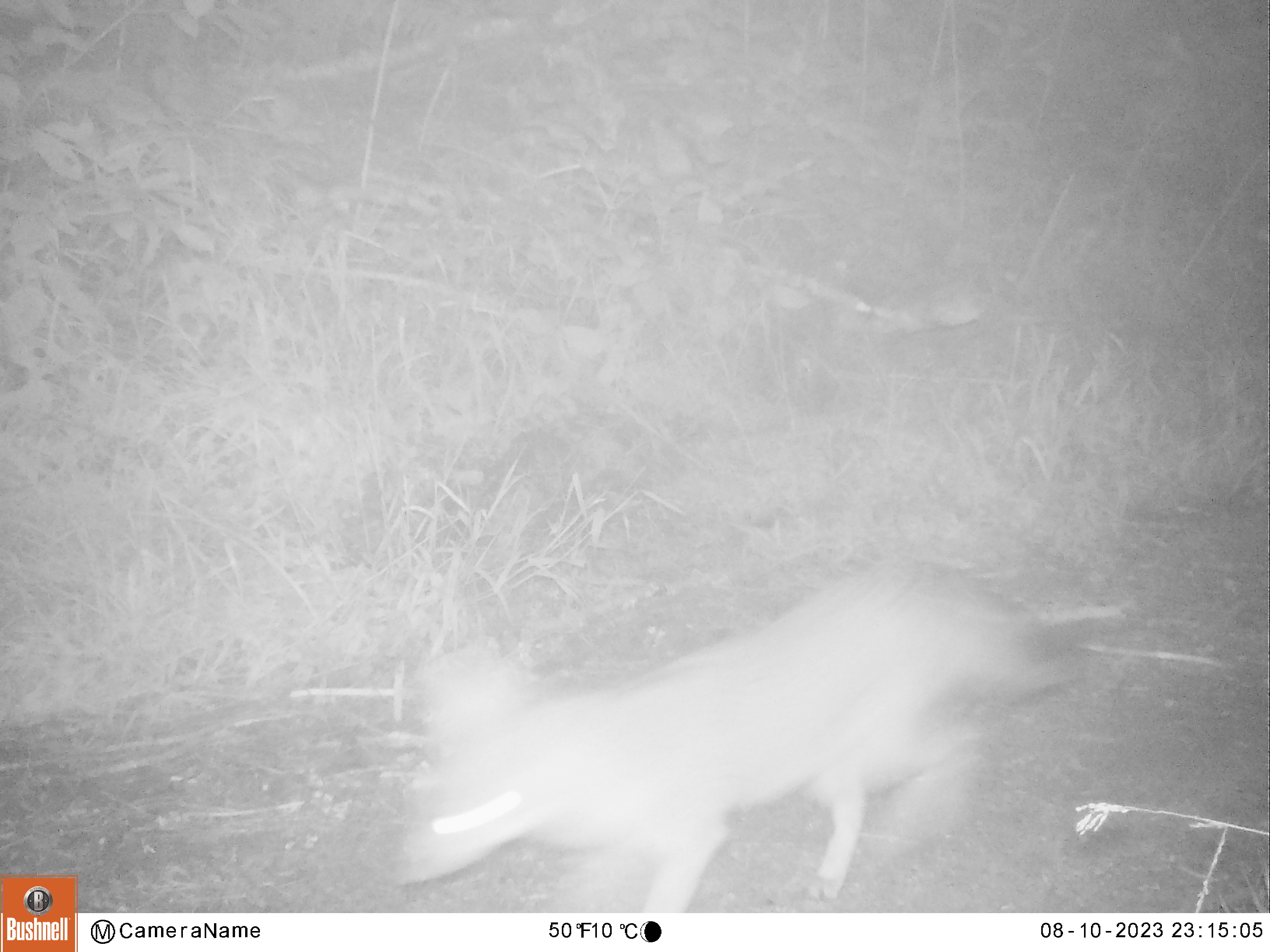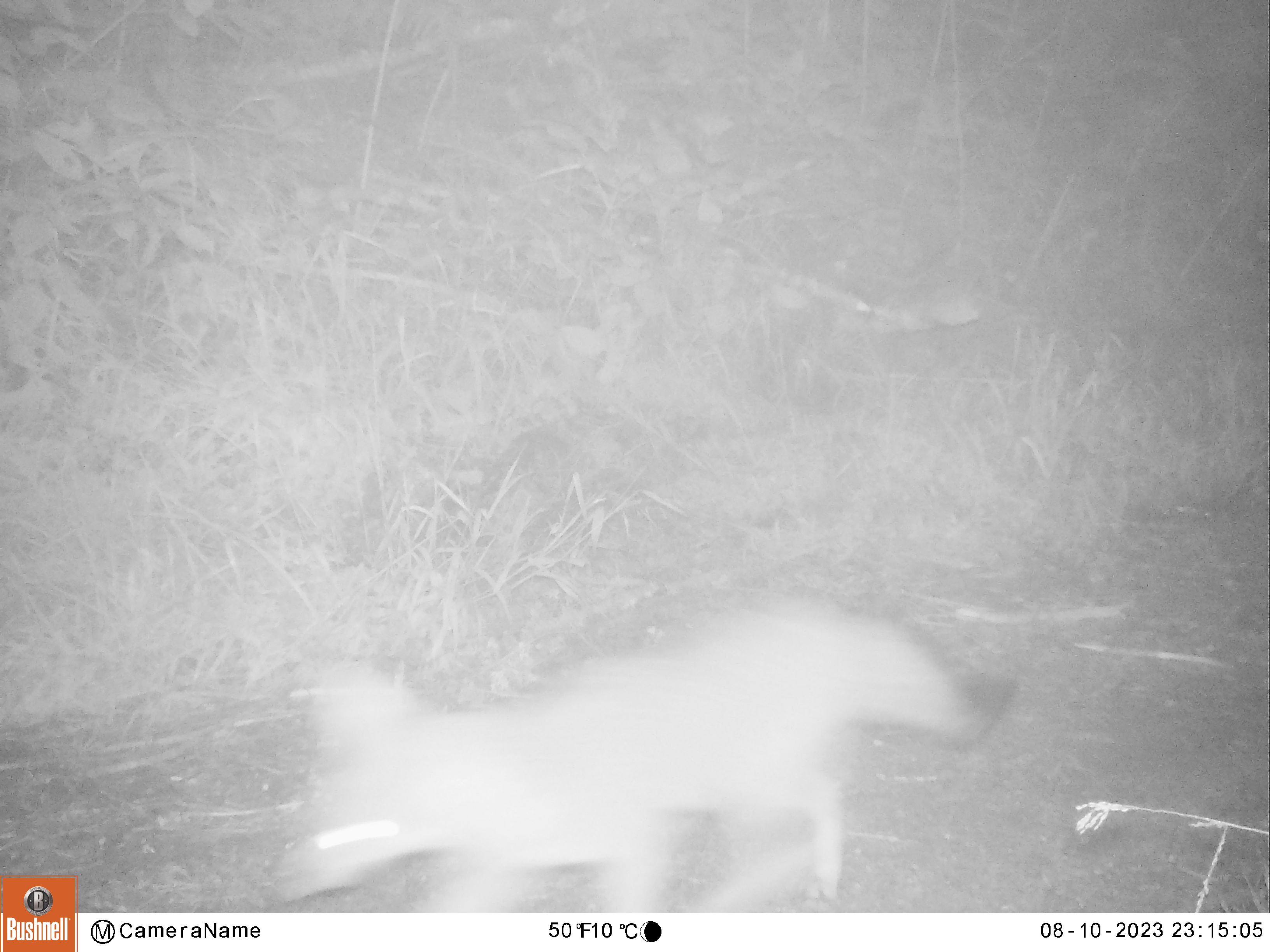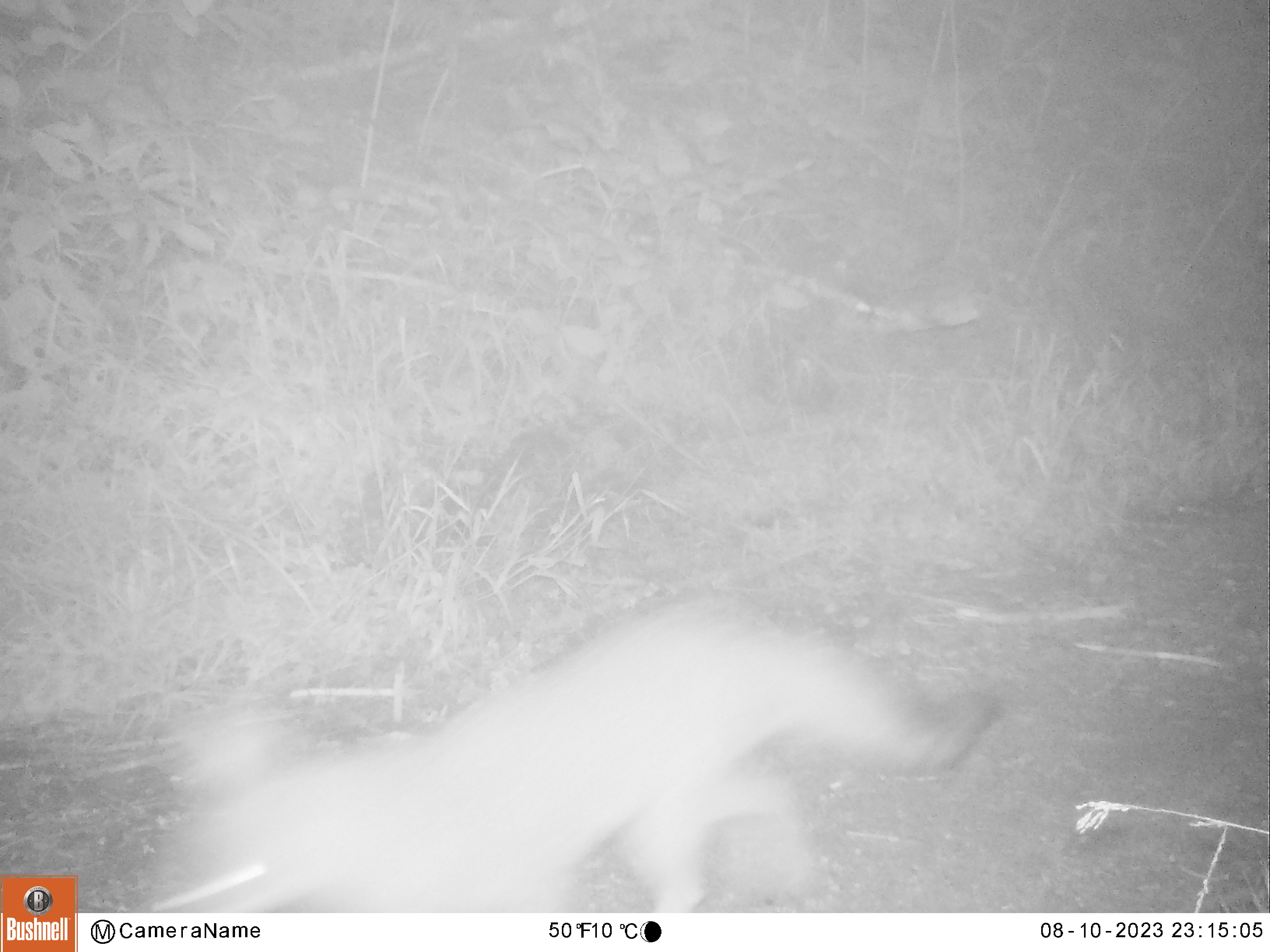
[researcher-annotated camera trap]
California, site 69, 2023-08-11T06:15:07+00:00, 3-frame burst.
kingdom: Animalia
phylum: Chordata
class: Mammalia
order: Carnivora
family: Canidae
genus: Urocyon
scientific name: Urocyon cinereoargenteus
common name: gray fox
Gray fox (Urocyon cinereoargenteus).